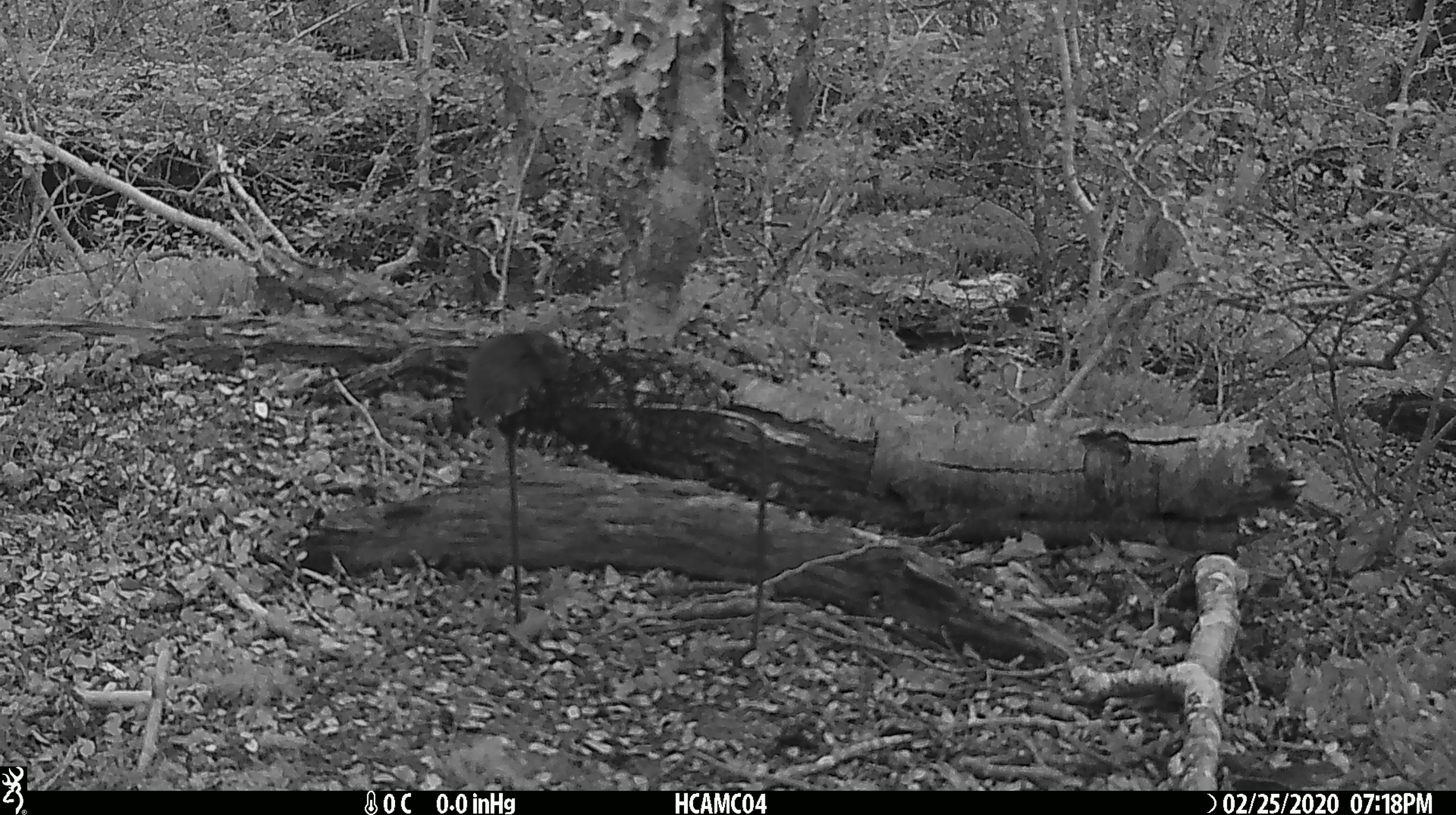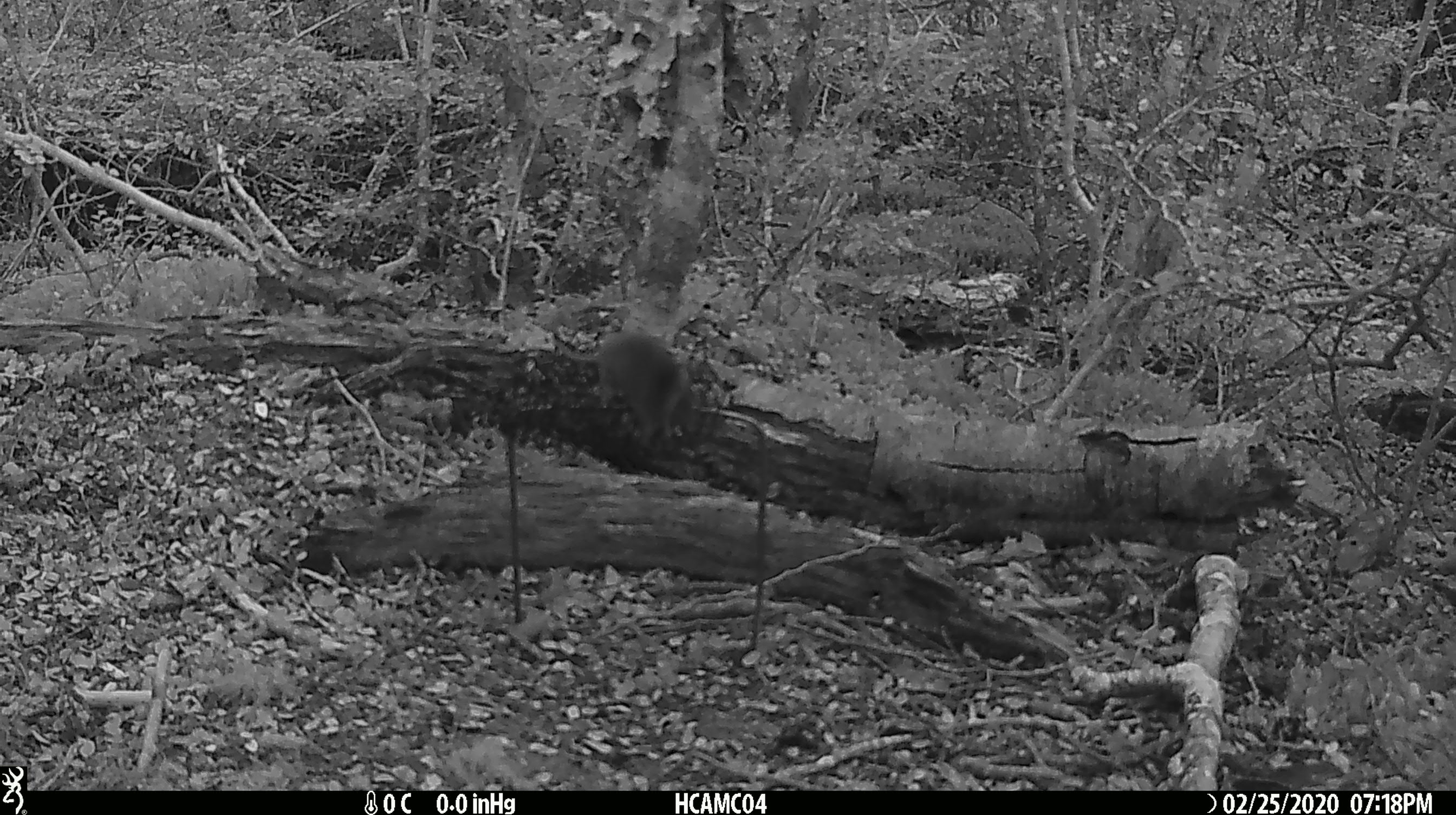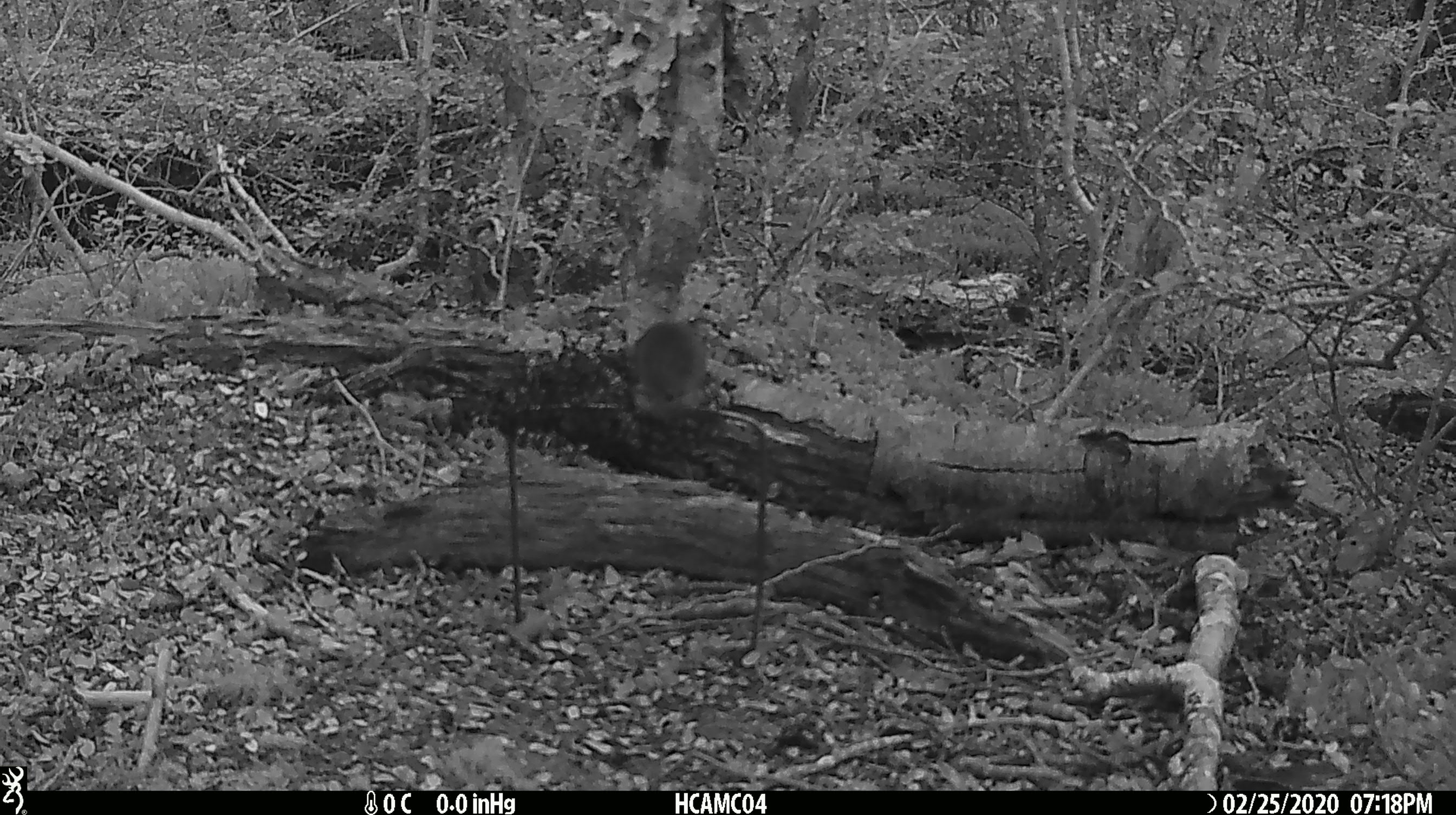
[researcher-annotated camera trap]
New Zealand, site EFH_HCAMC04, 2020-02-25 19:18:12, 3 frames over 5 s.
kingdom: Animalia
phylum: Chordata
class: Mammalia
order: Rodentia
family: Muridae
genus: Mus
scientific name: Mus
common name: mouse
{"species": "mouse (Mus)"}